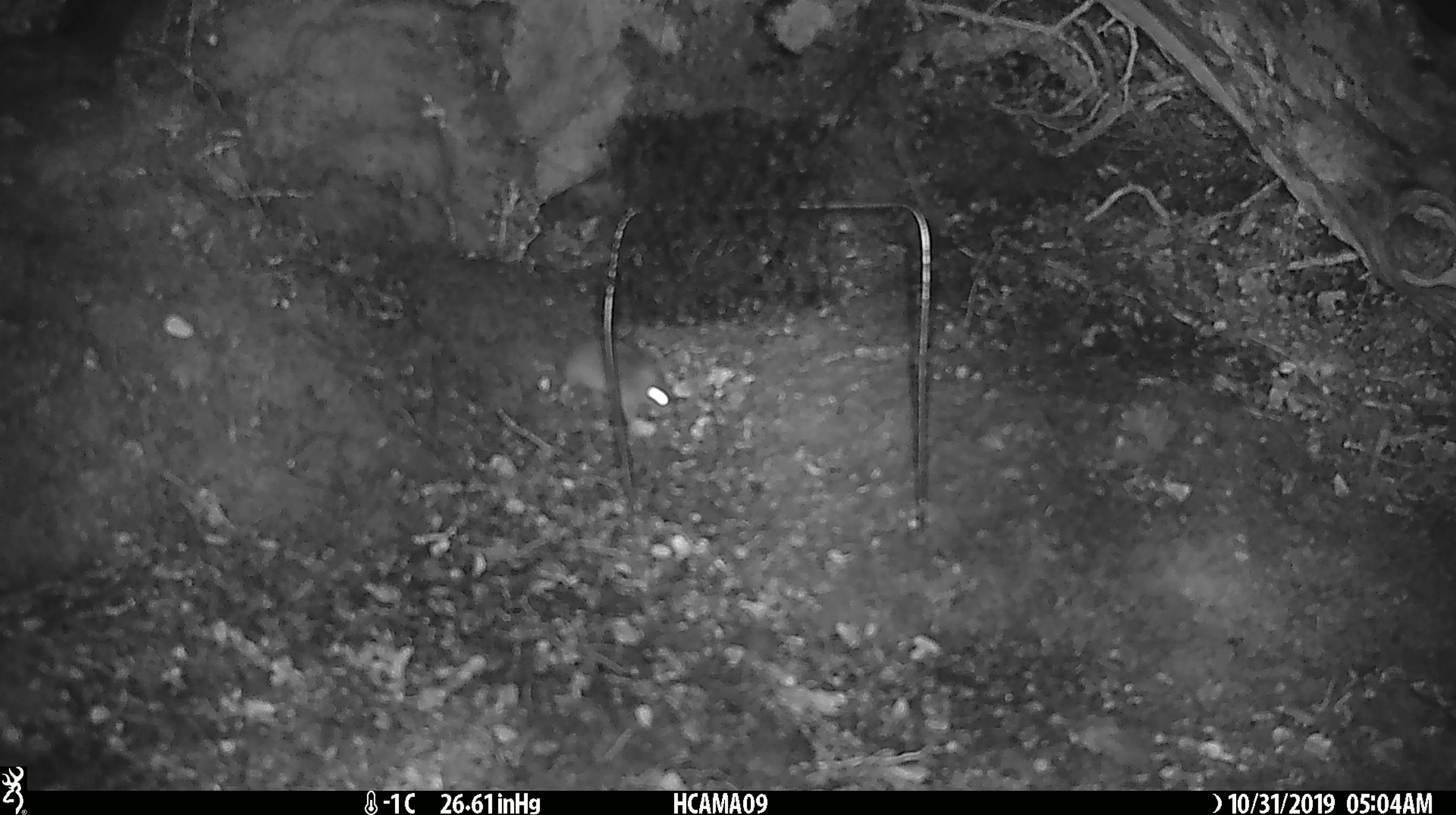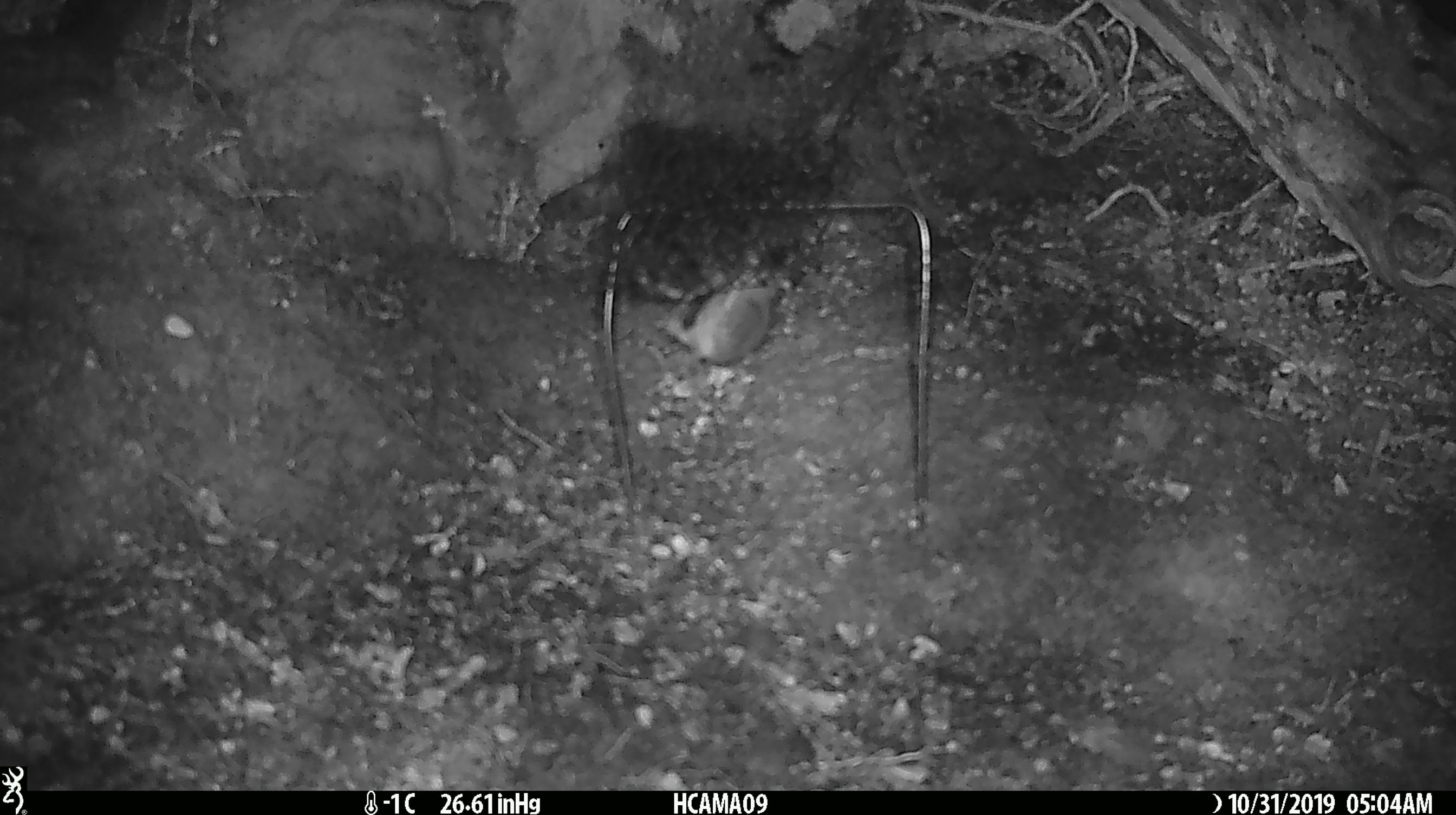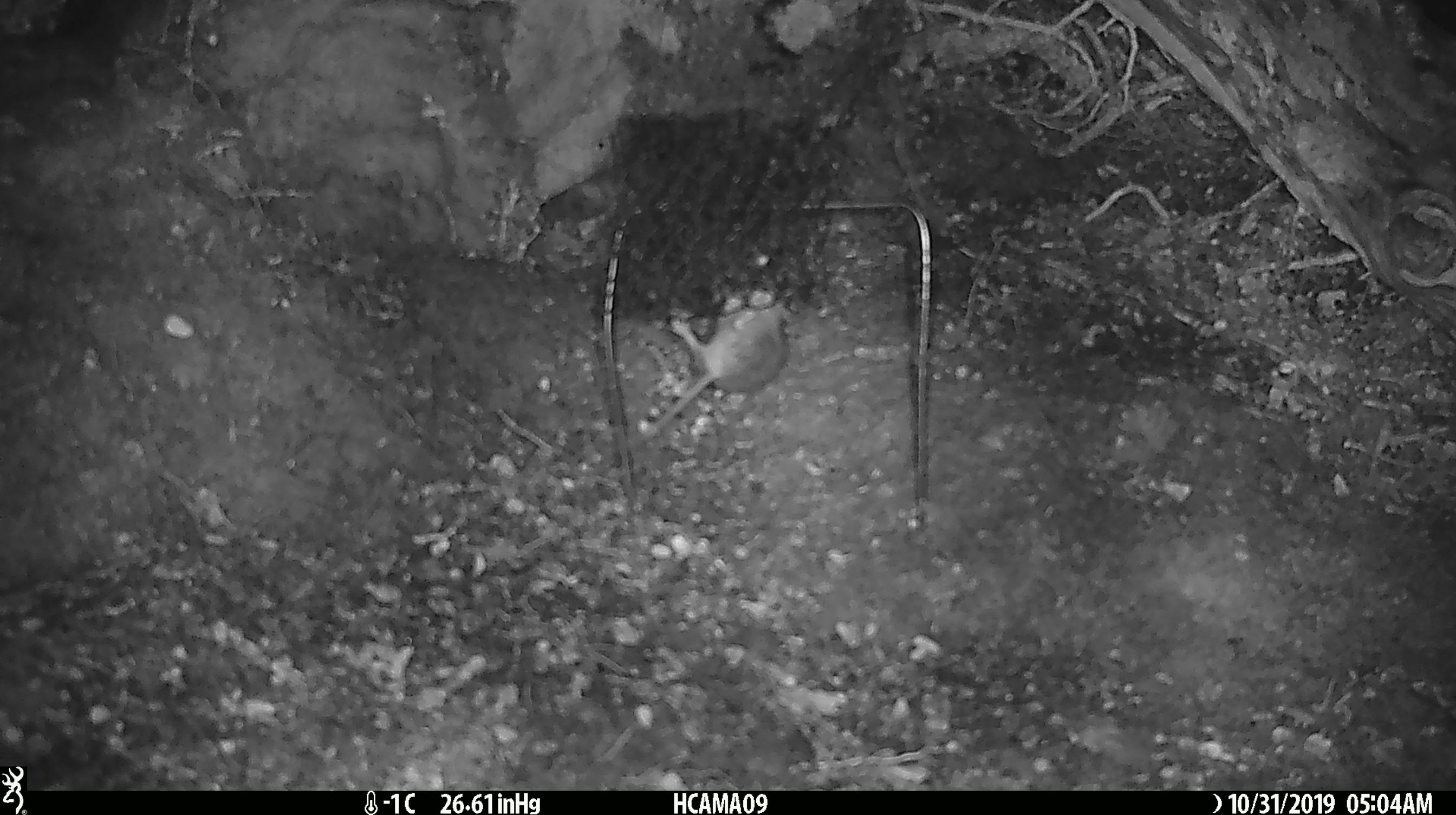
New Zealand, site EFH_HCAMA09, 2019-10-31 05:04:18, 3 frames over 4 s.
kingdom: Animalia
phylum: Chordata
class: Mammalia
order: Rodentia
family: Muridae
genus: Mus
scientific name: Mus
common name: mouse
Mouse (Mus).